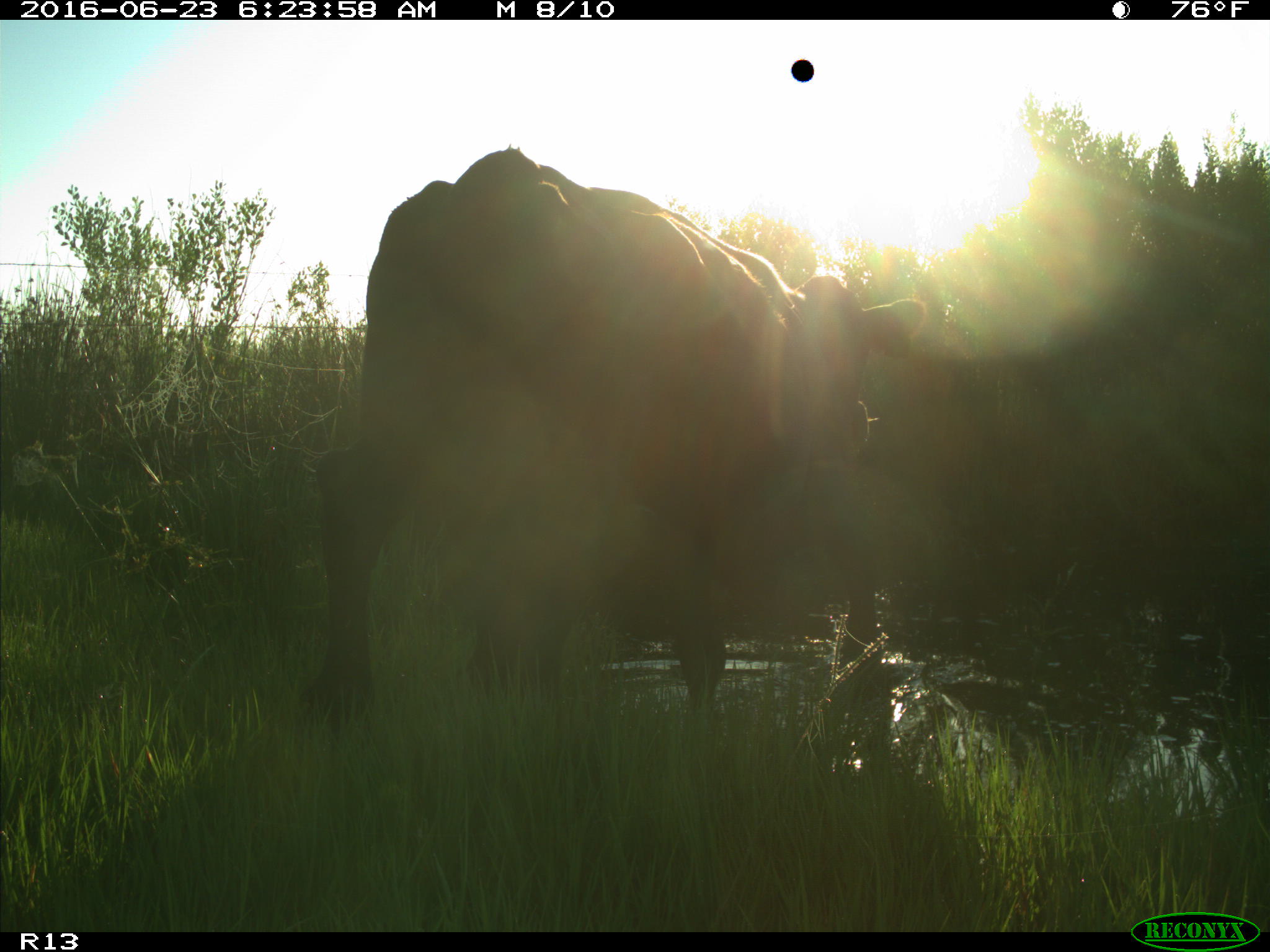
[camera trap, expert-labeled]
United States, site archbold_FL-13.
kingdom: Animalia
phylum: Chordata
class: Mammalia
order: Artiodactyla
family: Bovidae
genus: Bos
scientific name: Bos taurus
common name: domestic cow